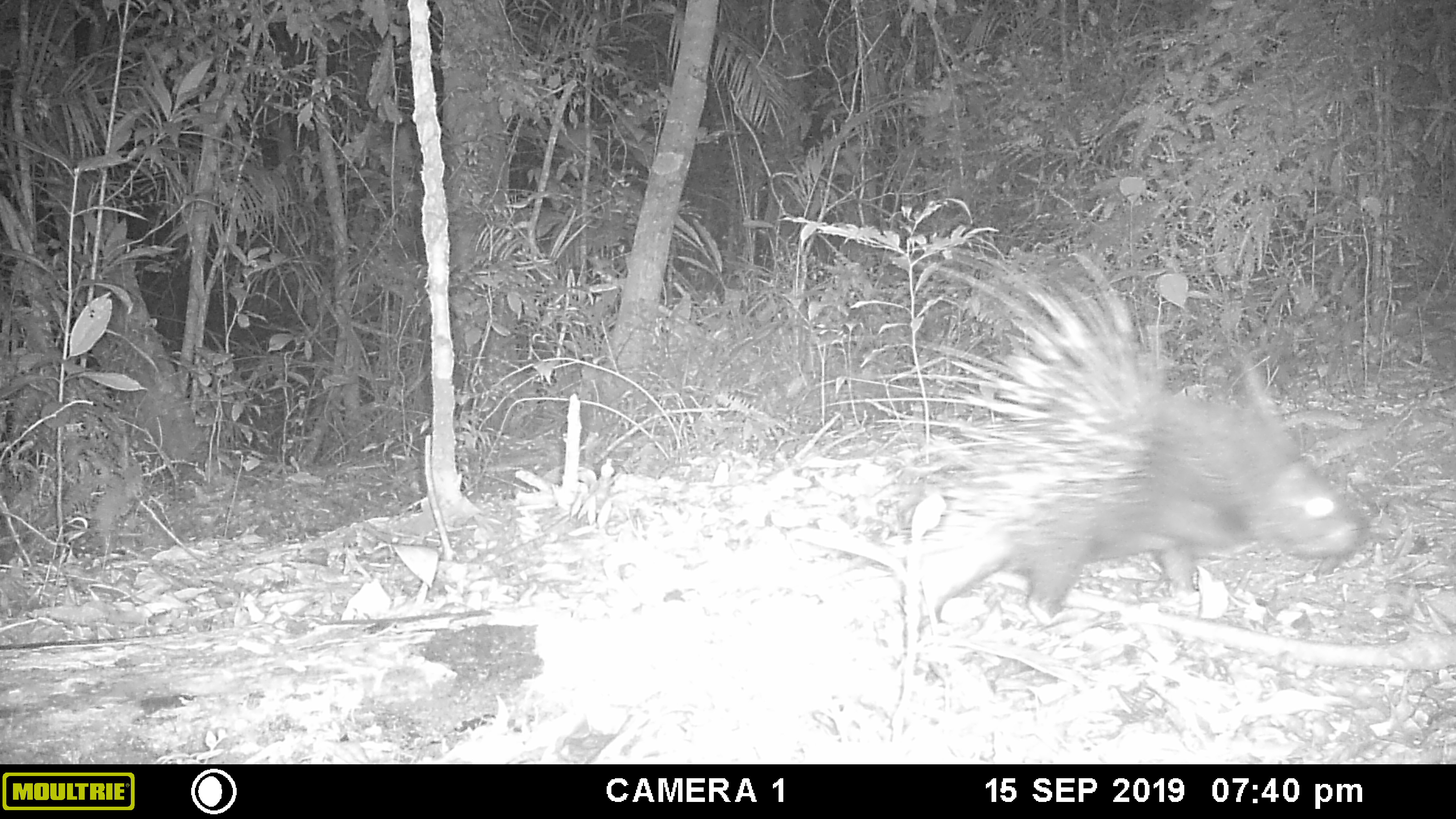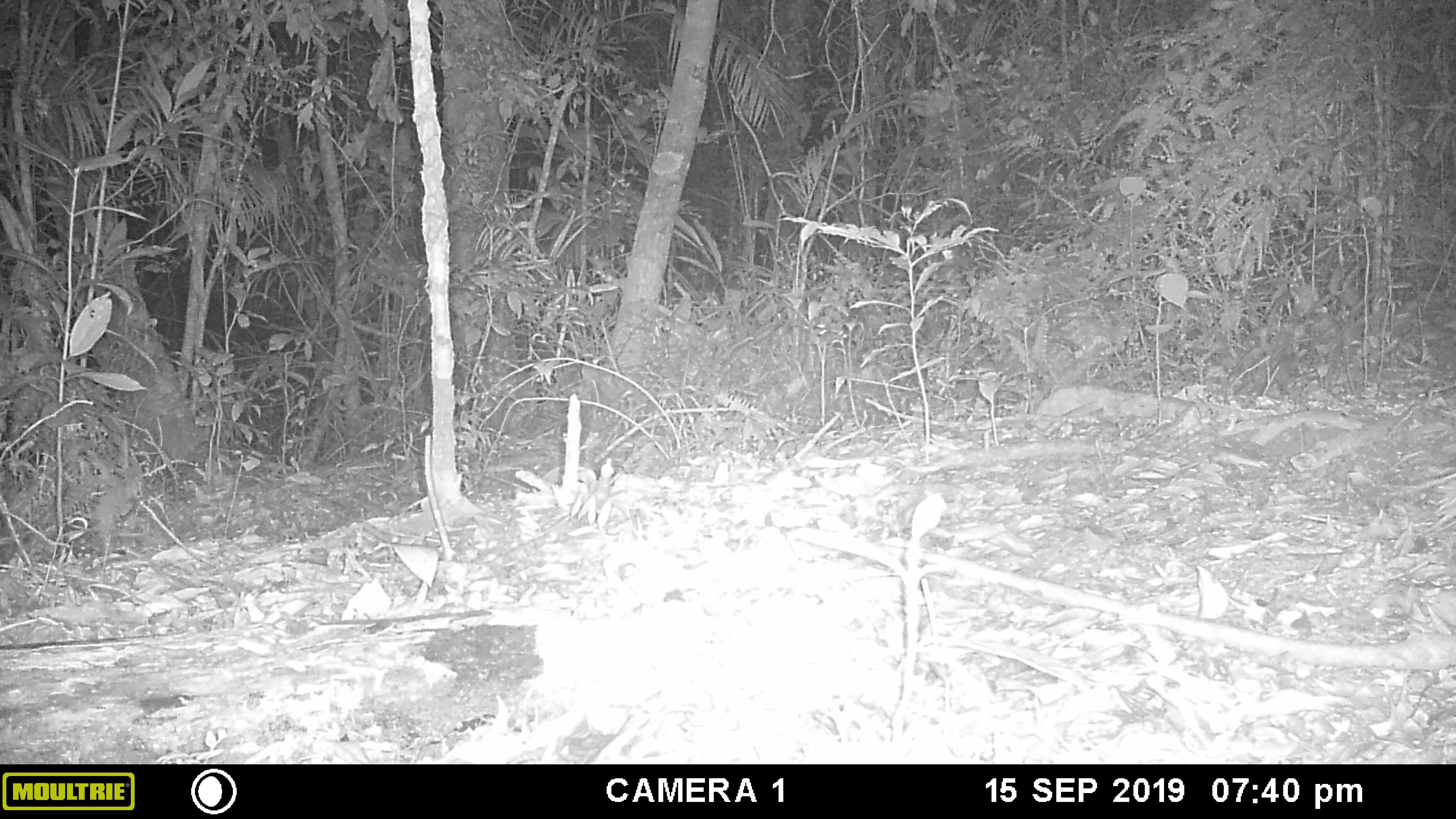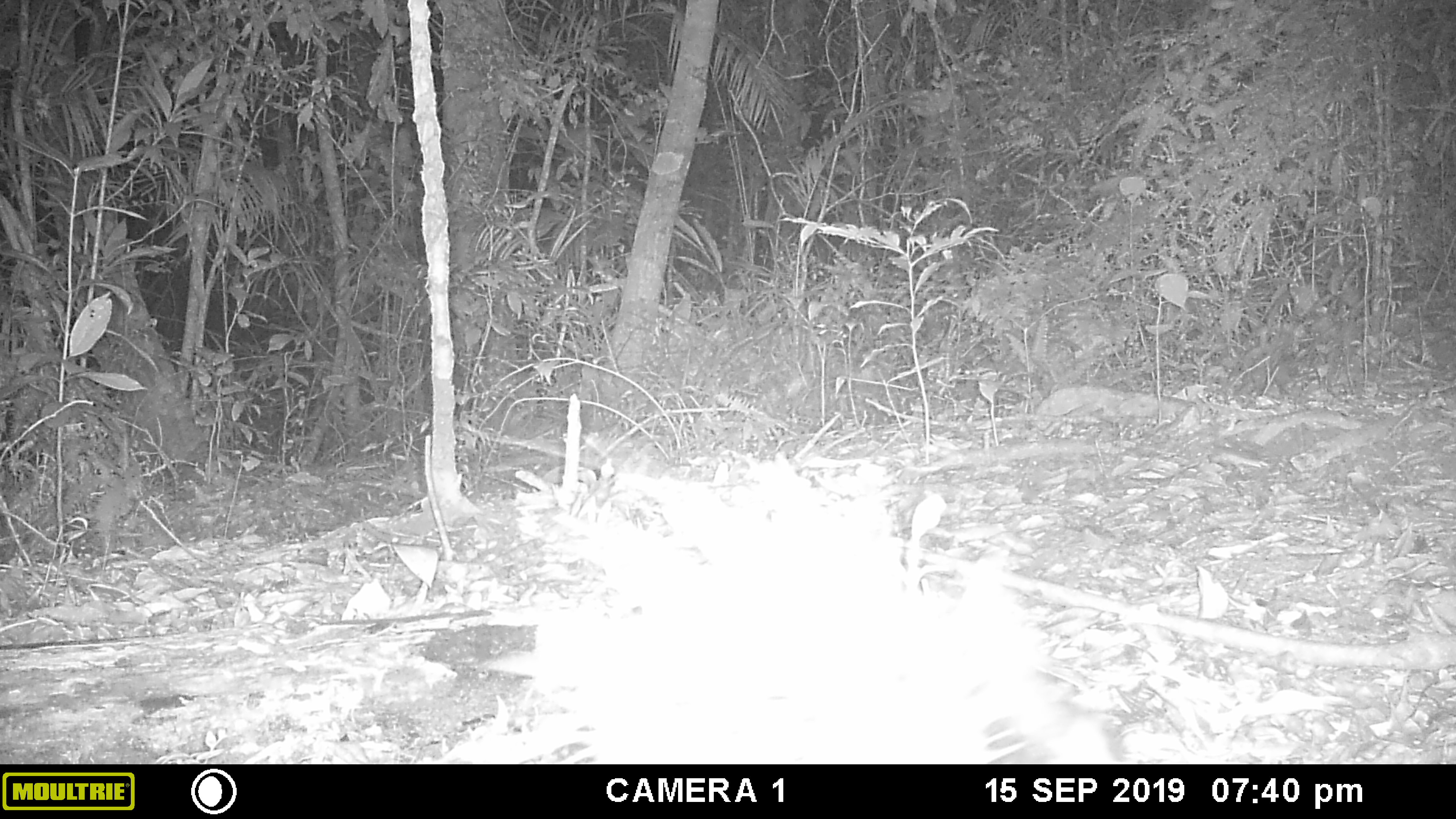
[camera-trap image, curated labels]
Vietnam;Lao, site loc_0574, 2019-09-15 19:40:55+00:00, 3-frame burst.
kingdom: Animalia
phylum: Chordata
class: Mammalia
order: Rodentia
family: Hystricidae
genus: Hystrix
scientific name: Hystrix brachyura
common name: malayan porcupine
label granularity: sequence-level